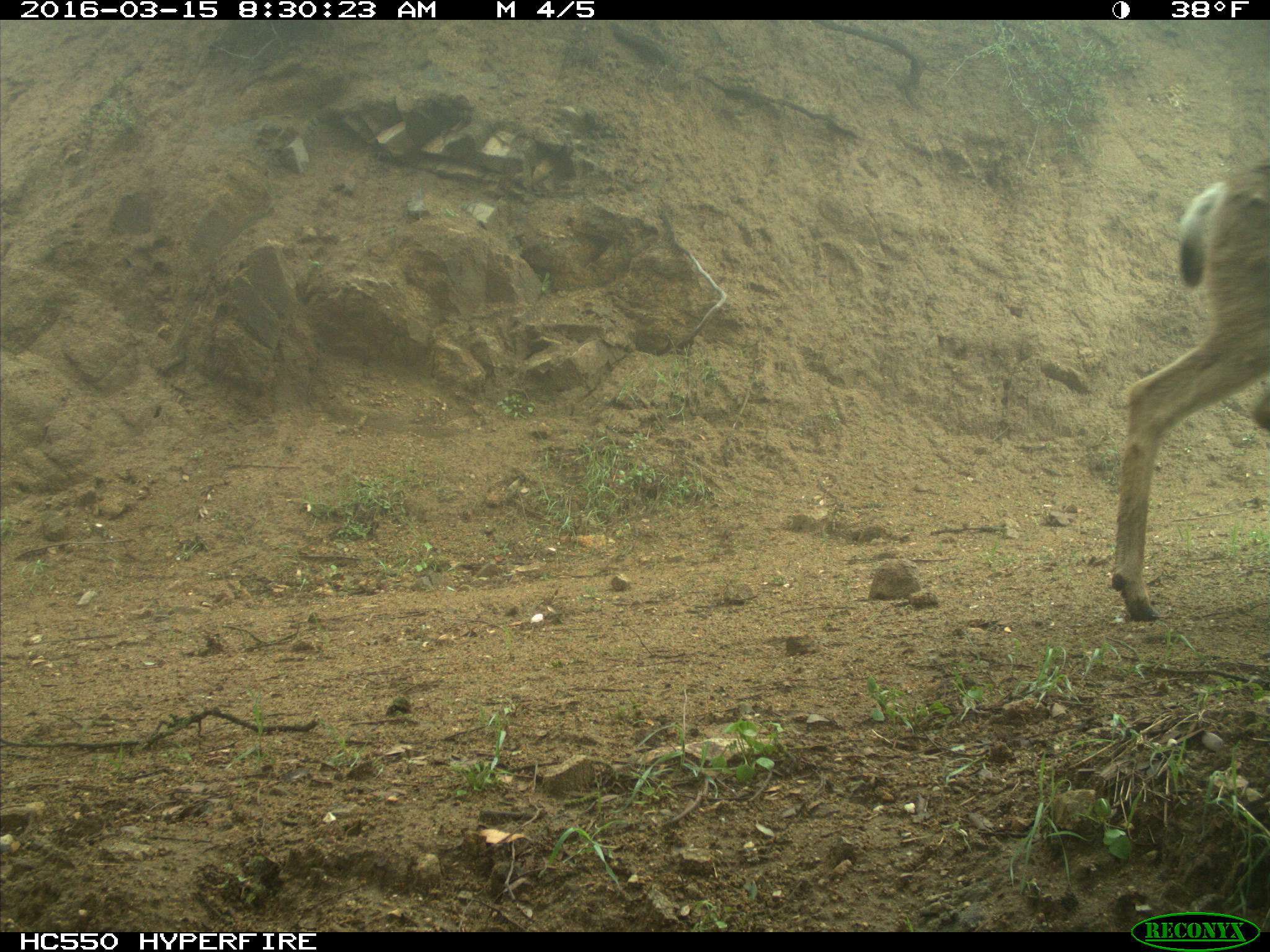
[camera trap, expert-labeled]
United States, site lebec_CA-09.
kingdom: Animalia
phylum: Chordata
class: Mammalia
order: Artiodactyla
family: Cervidae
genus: Odocoileus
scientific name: Odocoileus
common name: deer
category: unidentified deer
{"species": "unidentified deer (deer) (Odocoileus)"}